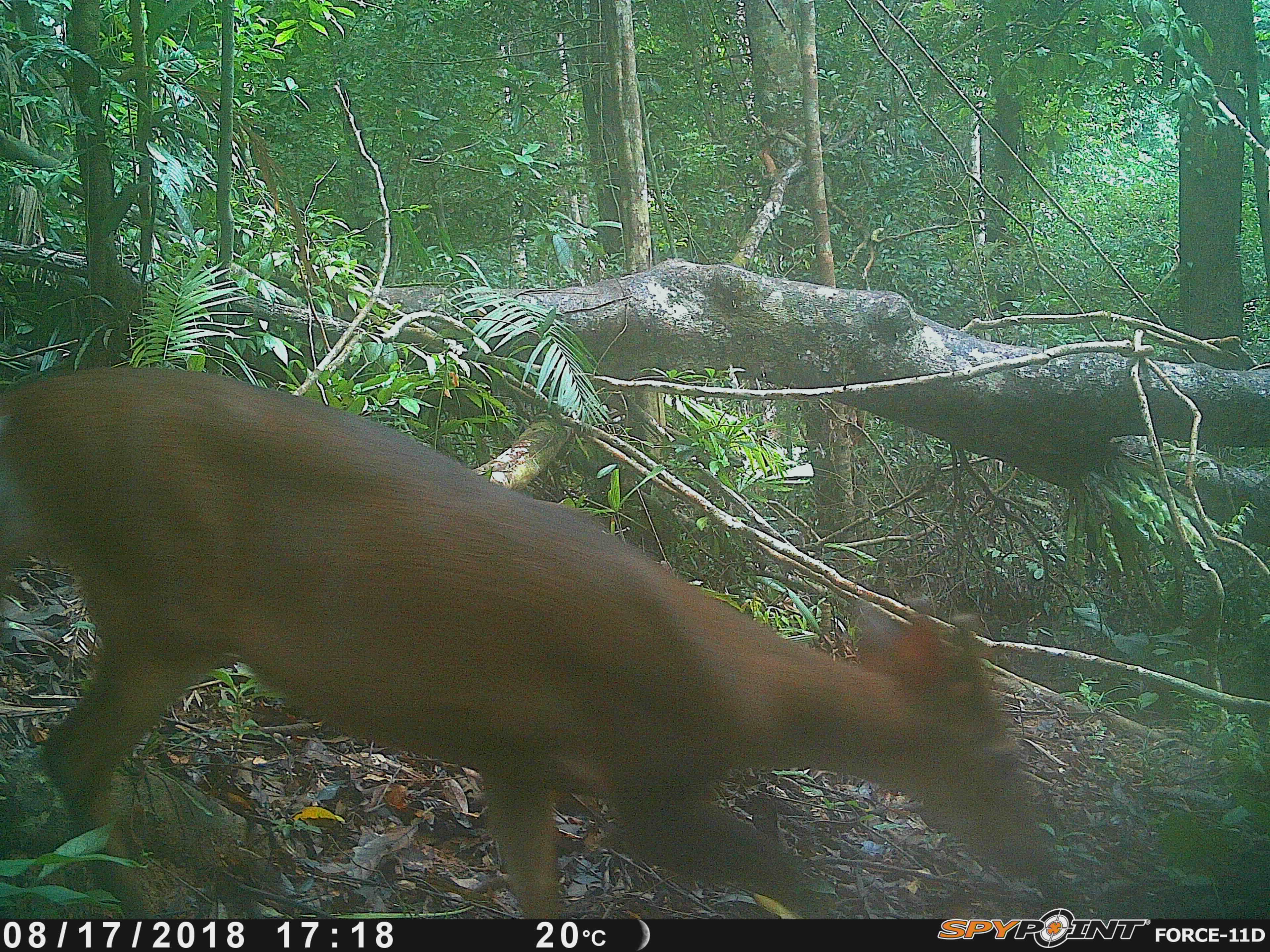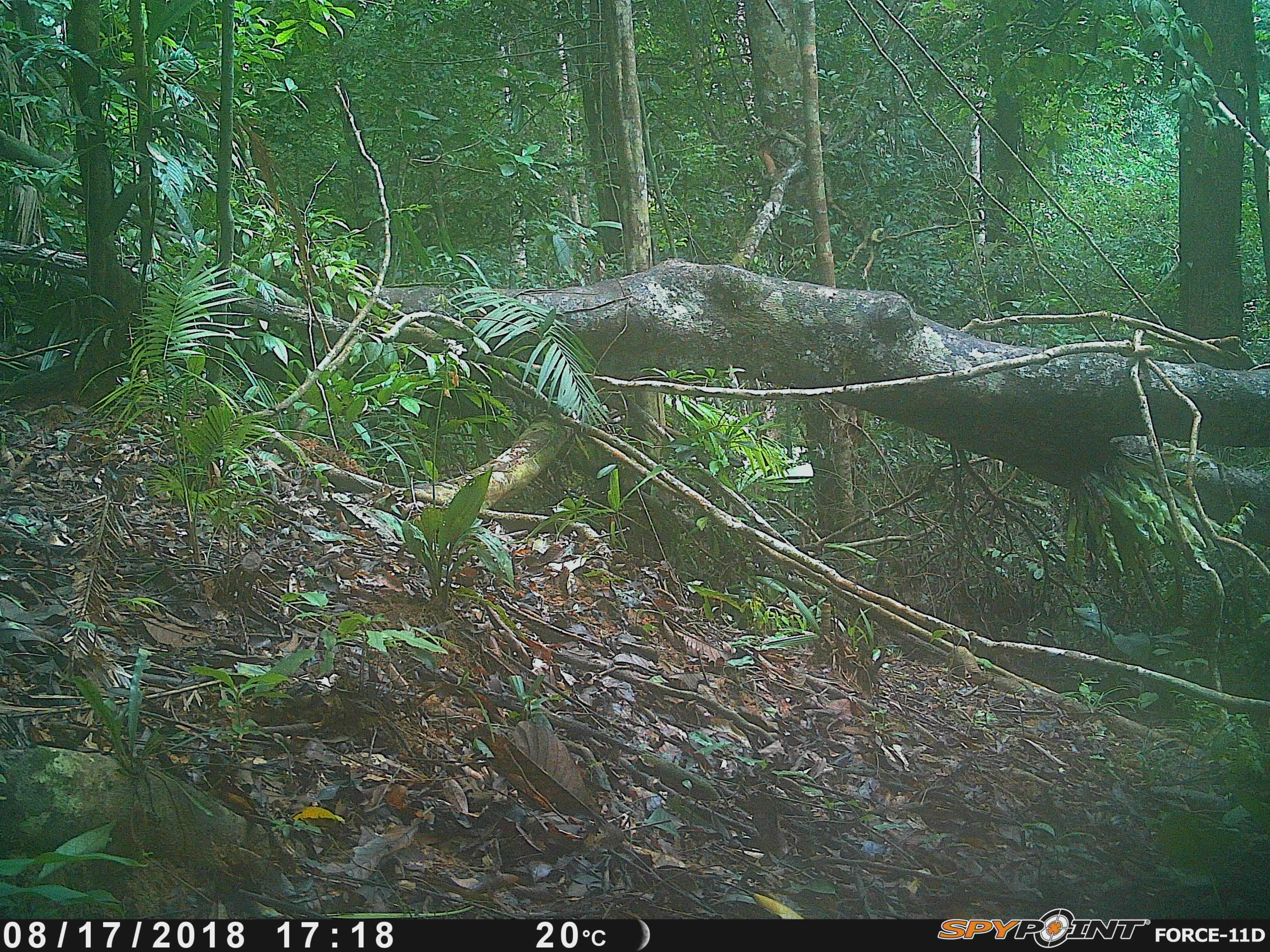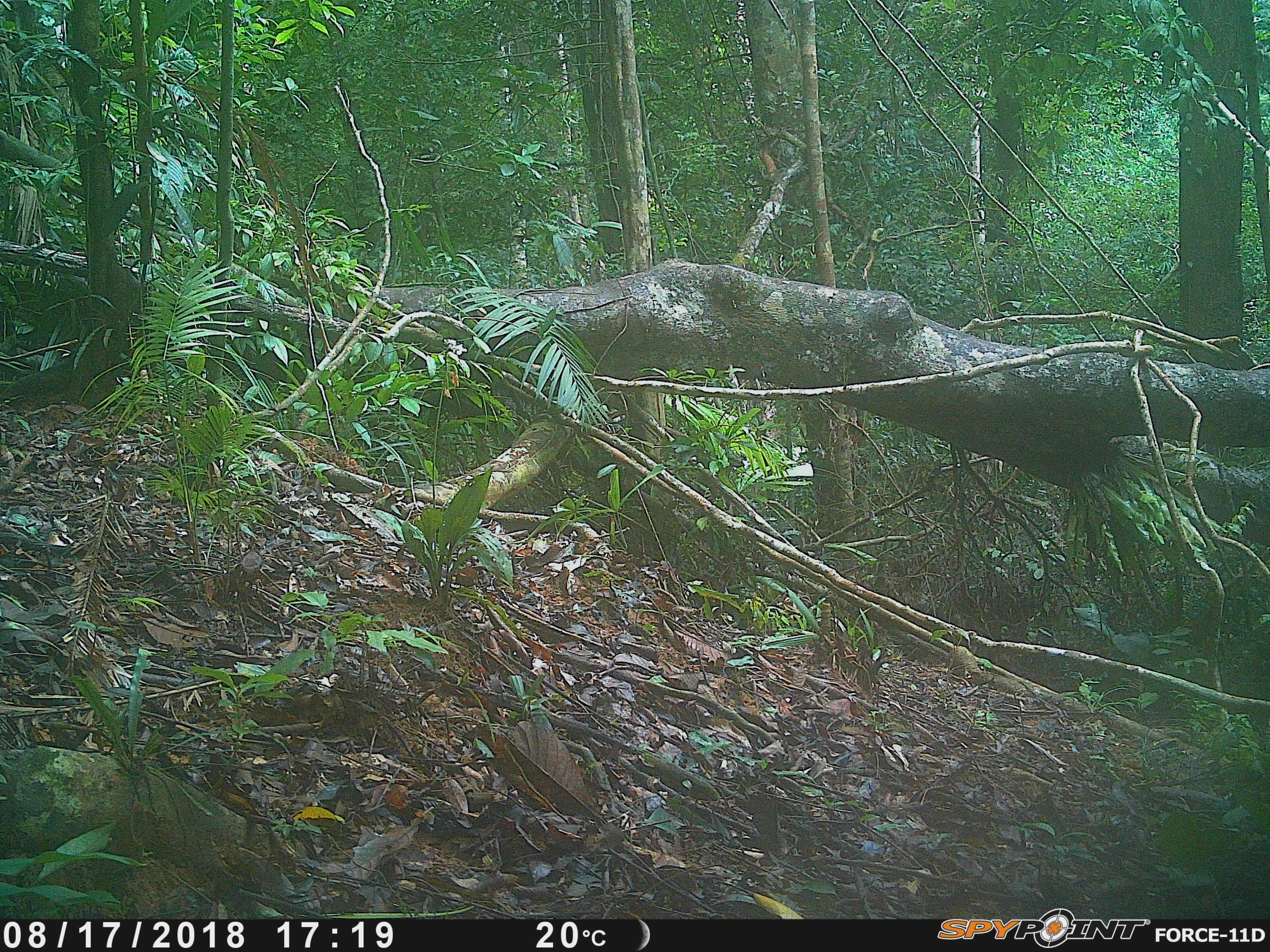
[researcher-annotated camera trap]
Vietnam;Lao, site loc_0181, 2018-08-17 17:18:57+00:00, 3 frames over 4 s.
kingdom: Animalia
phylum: Chordata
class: Mammalia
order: Artiodactyla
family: Cervidae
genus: Muntiacus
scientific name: Muntiacus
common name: muntjacs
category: unidentified muntjac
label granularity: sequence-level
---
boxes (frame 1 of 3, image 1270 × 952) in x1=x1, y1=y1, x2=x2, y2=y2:
unidentified muntjac: x1=1, y1=366, x2=1070, y2=920